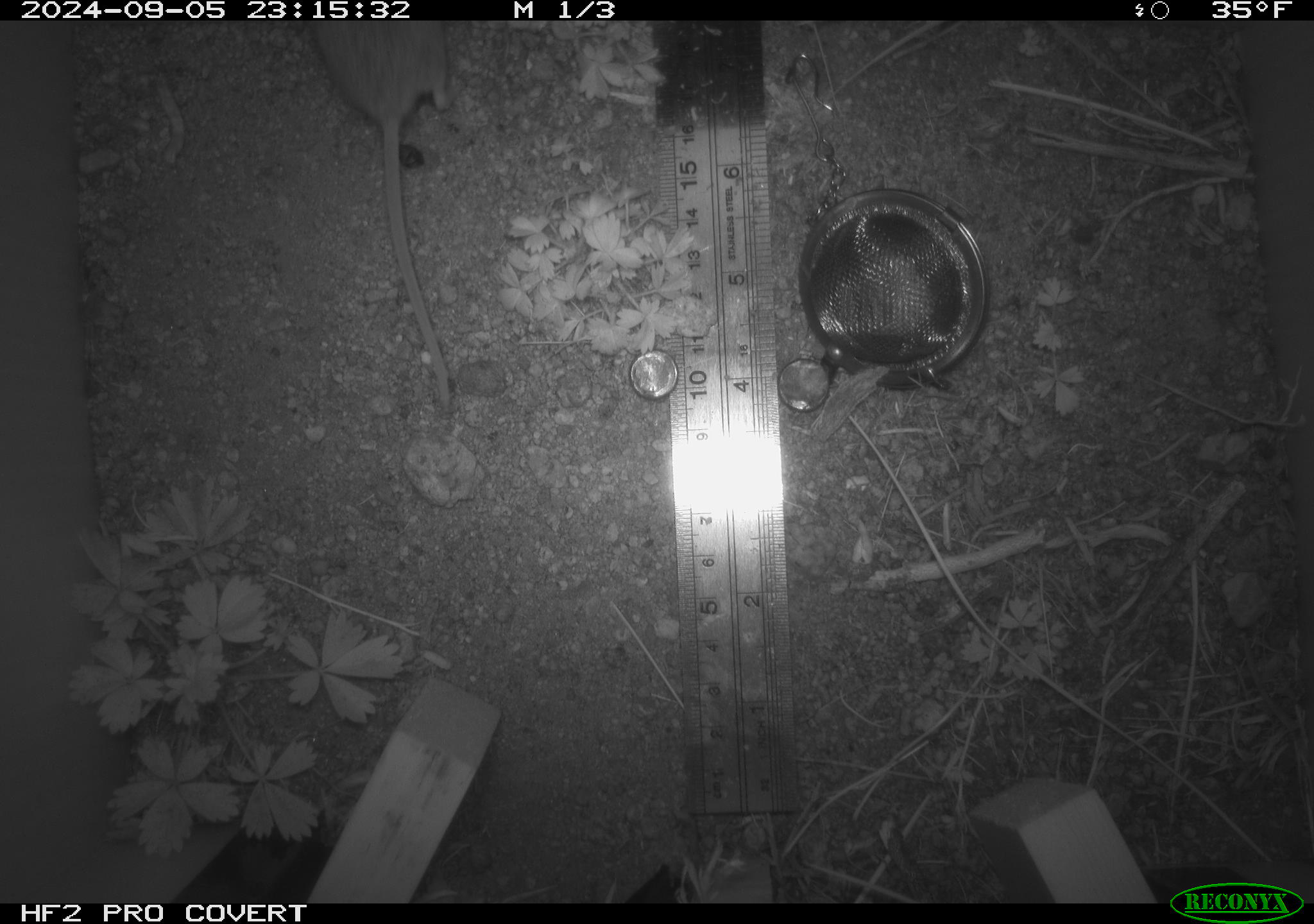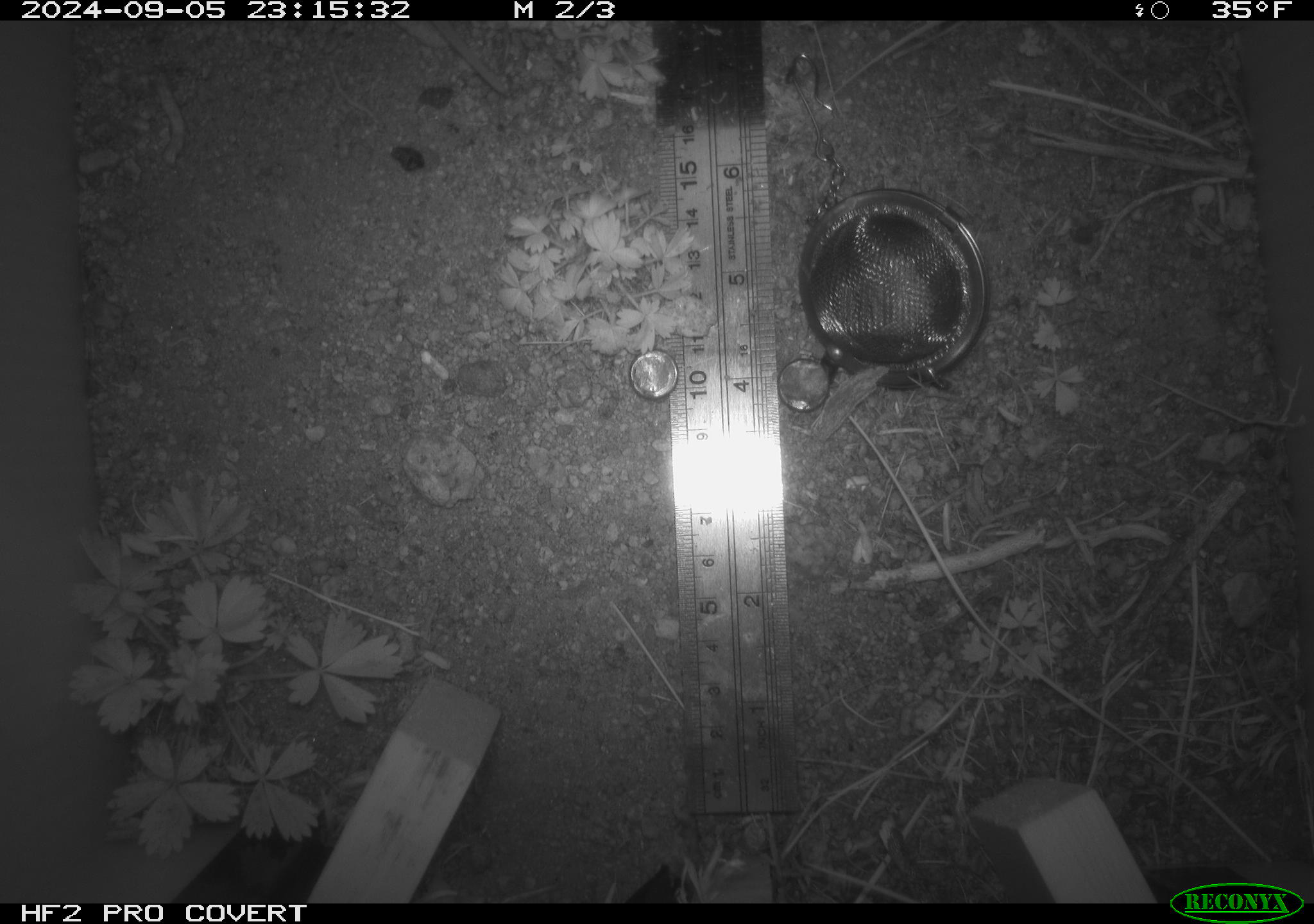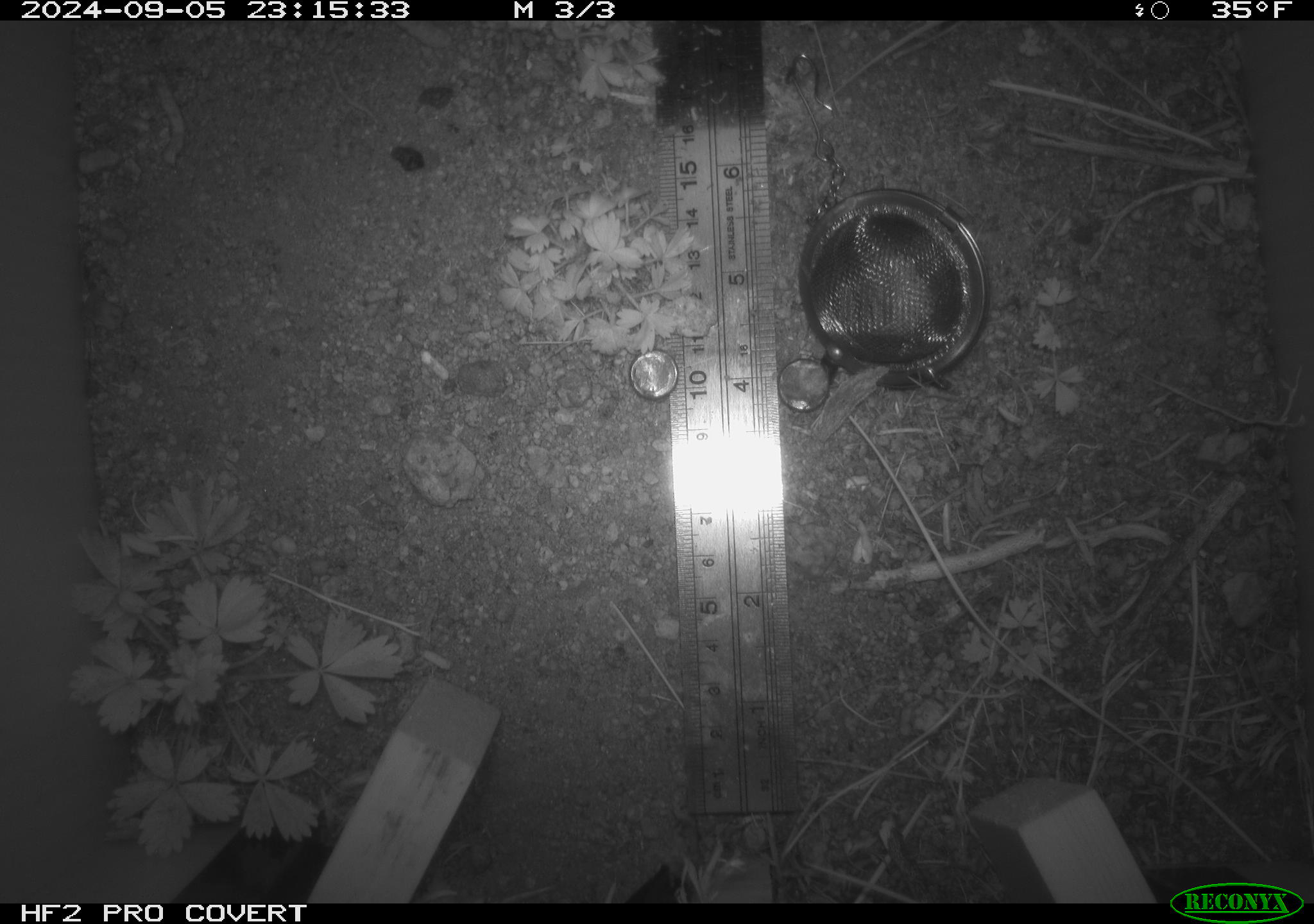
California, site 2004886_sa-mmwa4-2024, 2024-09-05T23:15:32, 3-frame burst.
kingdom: Animalia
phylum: Chordata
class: Mammalia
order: Rodentia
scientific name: Rodentia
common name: mouse species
Mouse species (Rodentia).